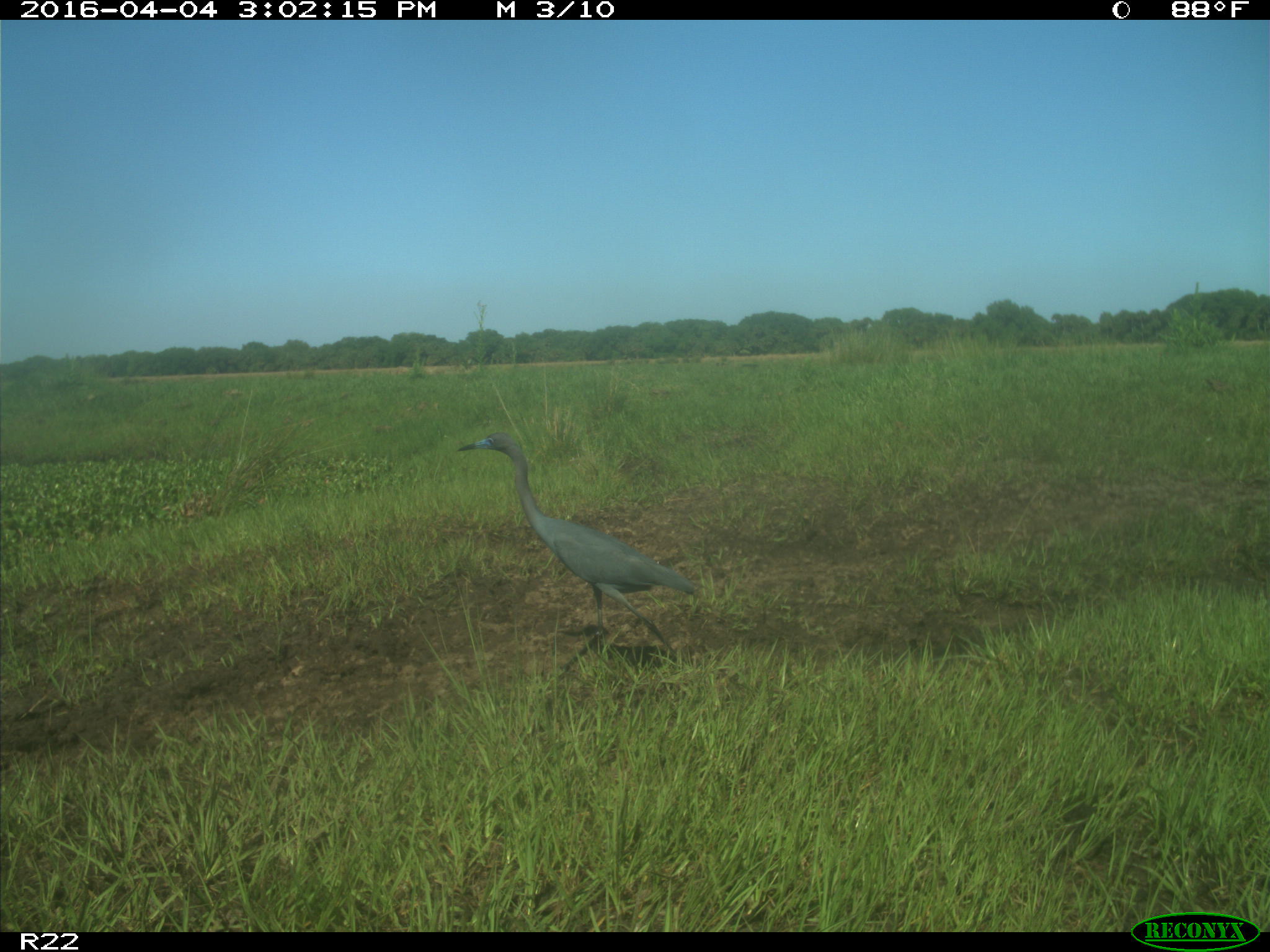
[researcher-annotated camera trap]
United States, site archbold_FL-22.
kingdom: Animalia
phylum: Chordata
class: Aves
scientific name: Aves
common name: birds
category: unidentified bird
Unidentified bird (birds) (Aves).